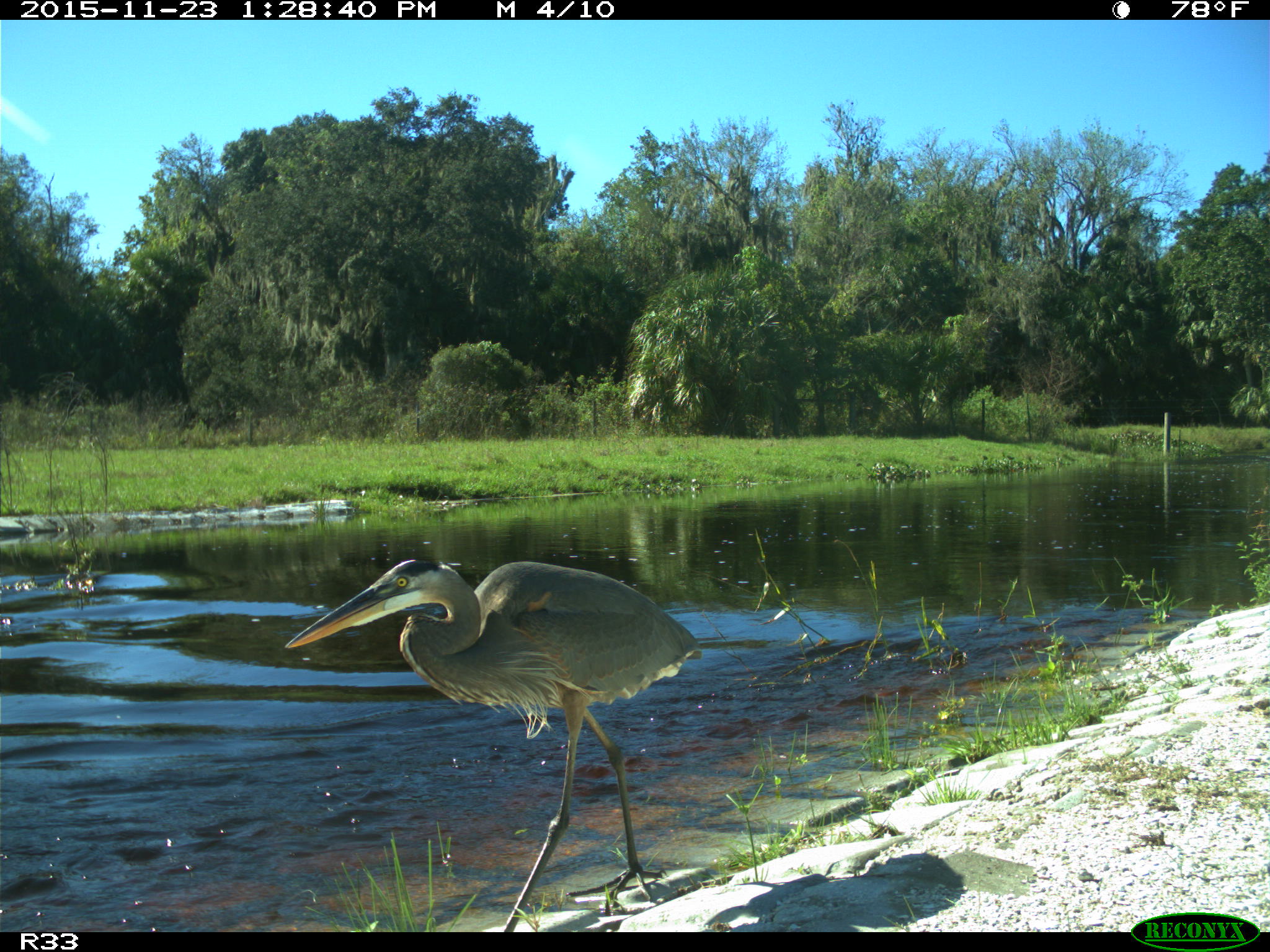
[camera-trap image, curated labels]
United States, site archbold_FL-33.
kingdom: Animalia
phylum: Chordata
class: Aves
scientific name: Aves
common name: birds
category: unidentified bird